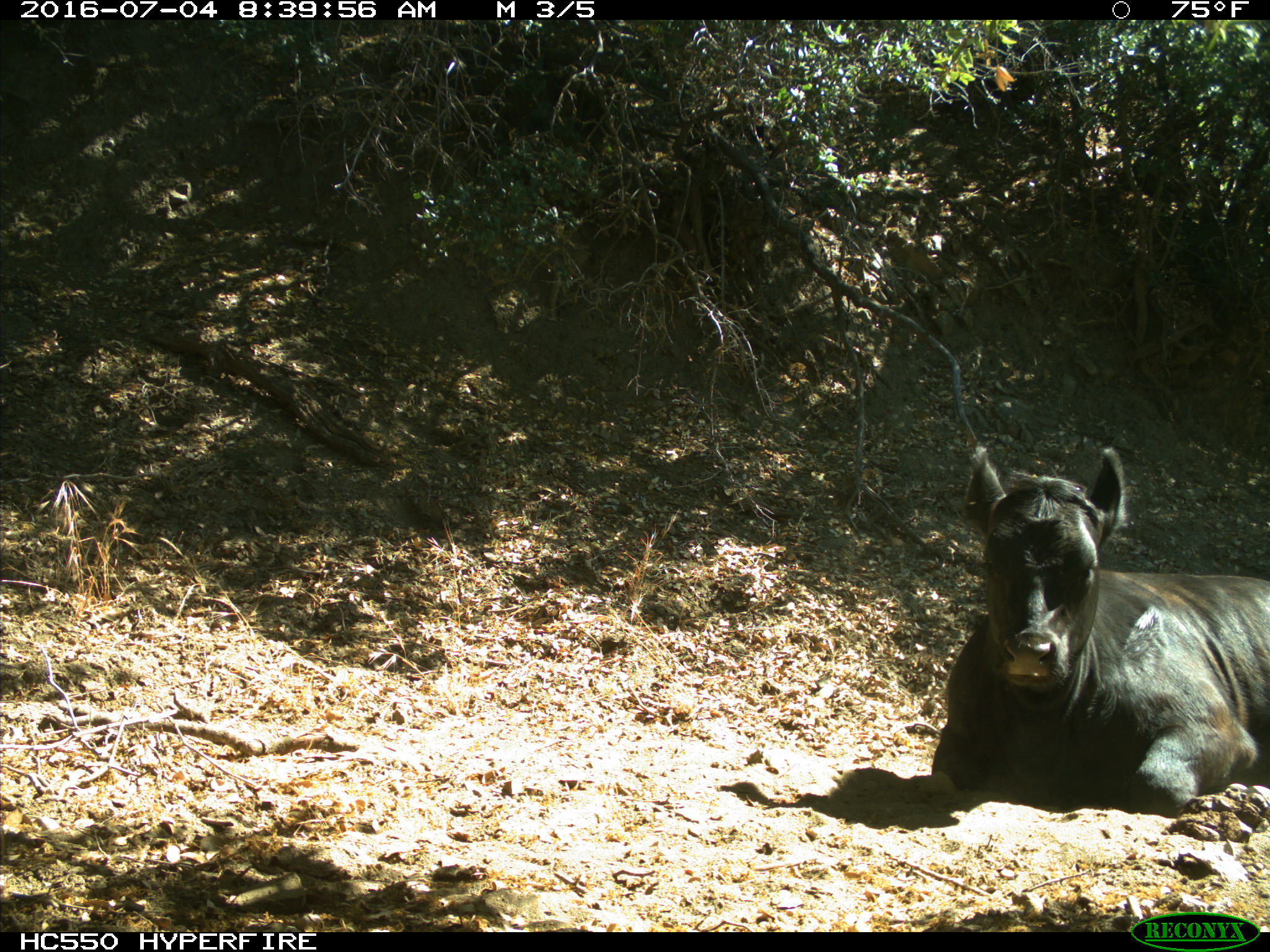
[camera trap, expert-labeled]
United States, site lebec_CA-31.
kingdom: Animalia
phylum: Chordata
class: Mammalia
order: Artiodactyla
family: Bovidae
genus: Bos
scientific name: Bos taurus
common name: domestic cow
Bos taurus (domestic cow).